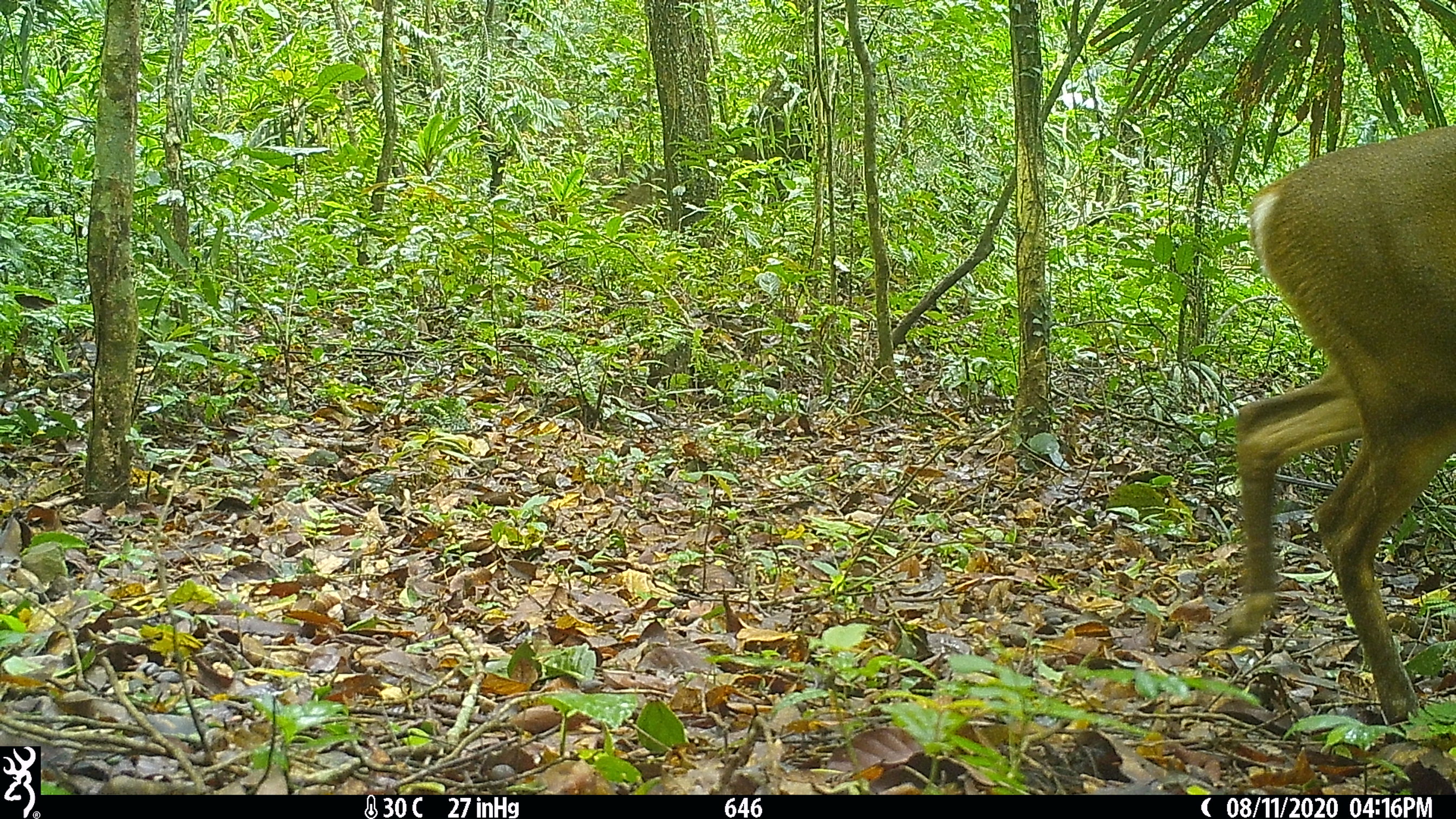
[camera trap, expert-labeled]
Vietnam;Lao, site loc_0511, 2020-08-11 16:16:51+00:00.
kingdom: Animalia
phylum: Chordata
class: Mammalia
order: Artiodactyla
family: Cervidae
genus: Muntiacus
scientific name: Muntiacus vuquangensis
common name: large-antlered muntjac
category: large antlered muntjac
Large antlered muntjac (large-antlered muntjac) (Muntiacus vuquangensis). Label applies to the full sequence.